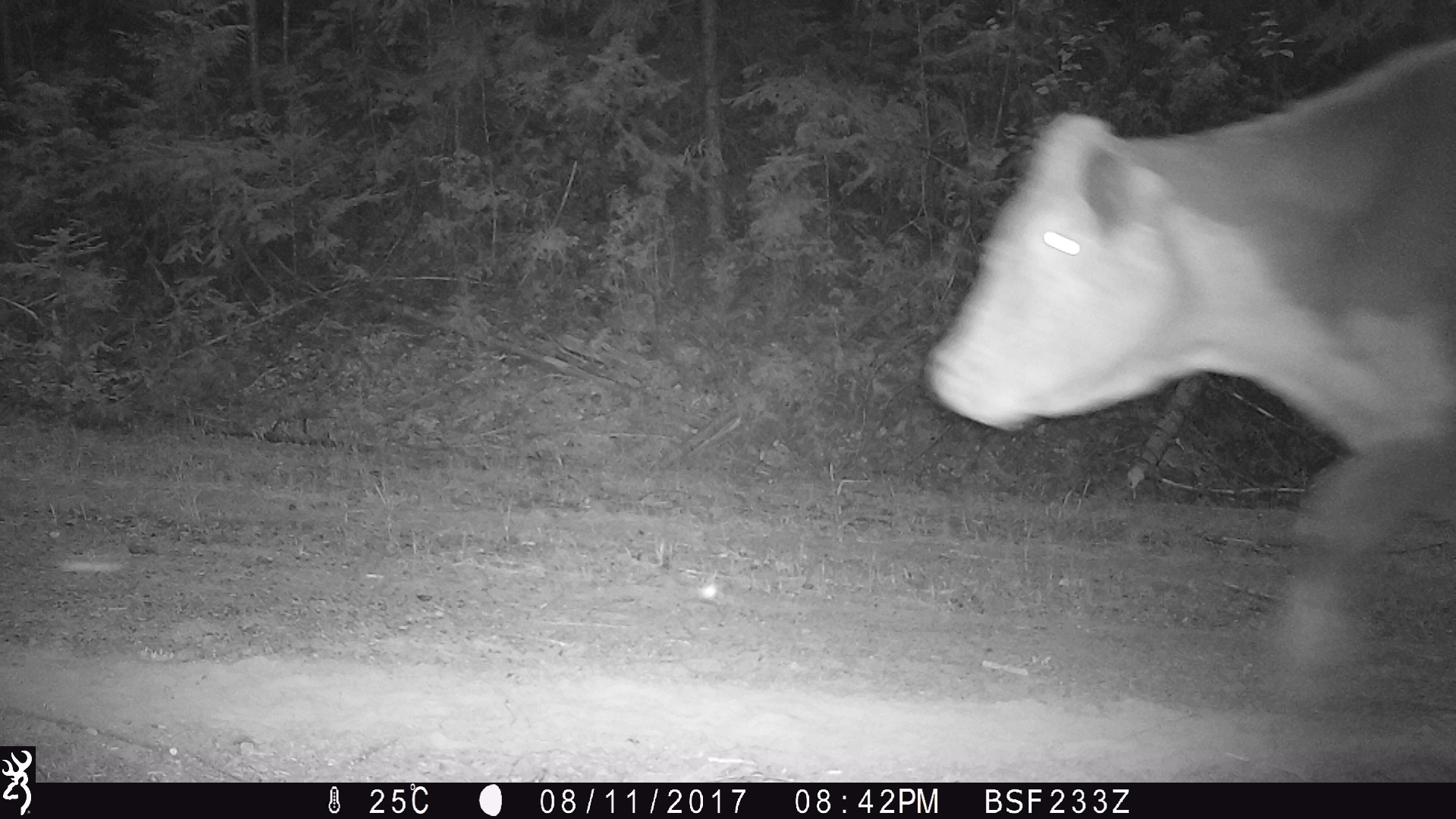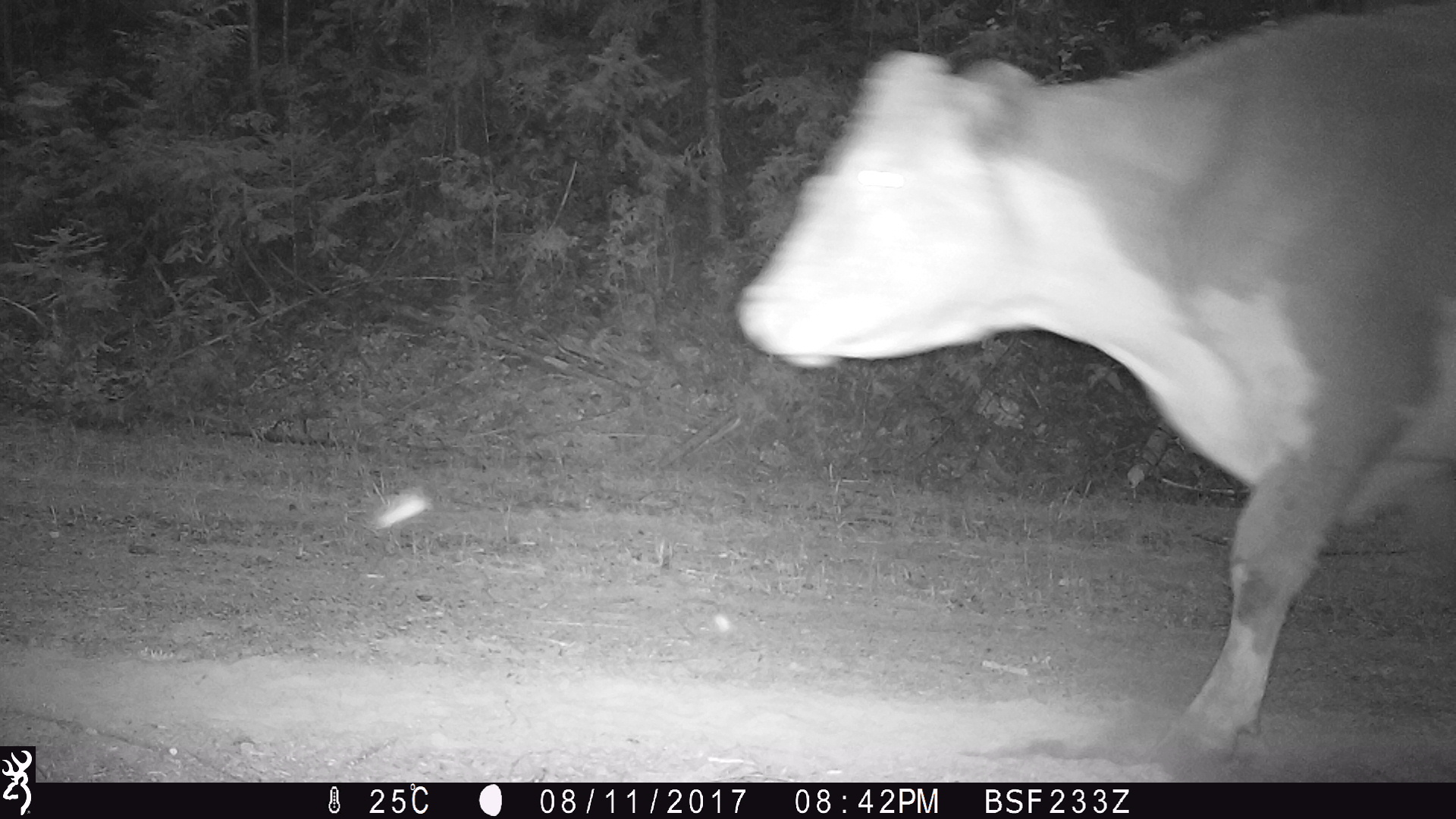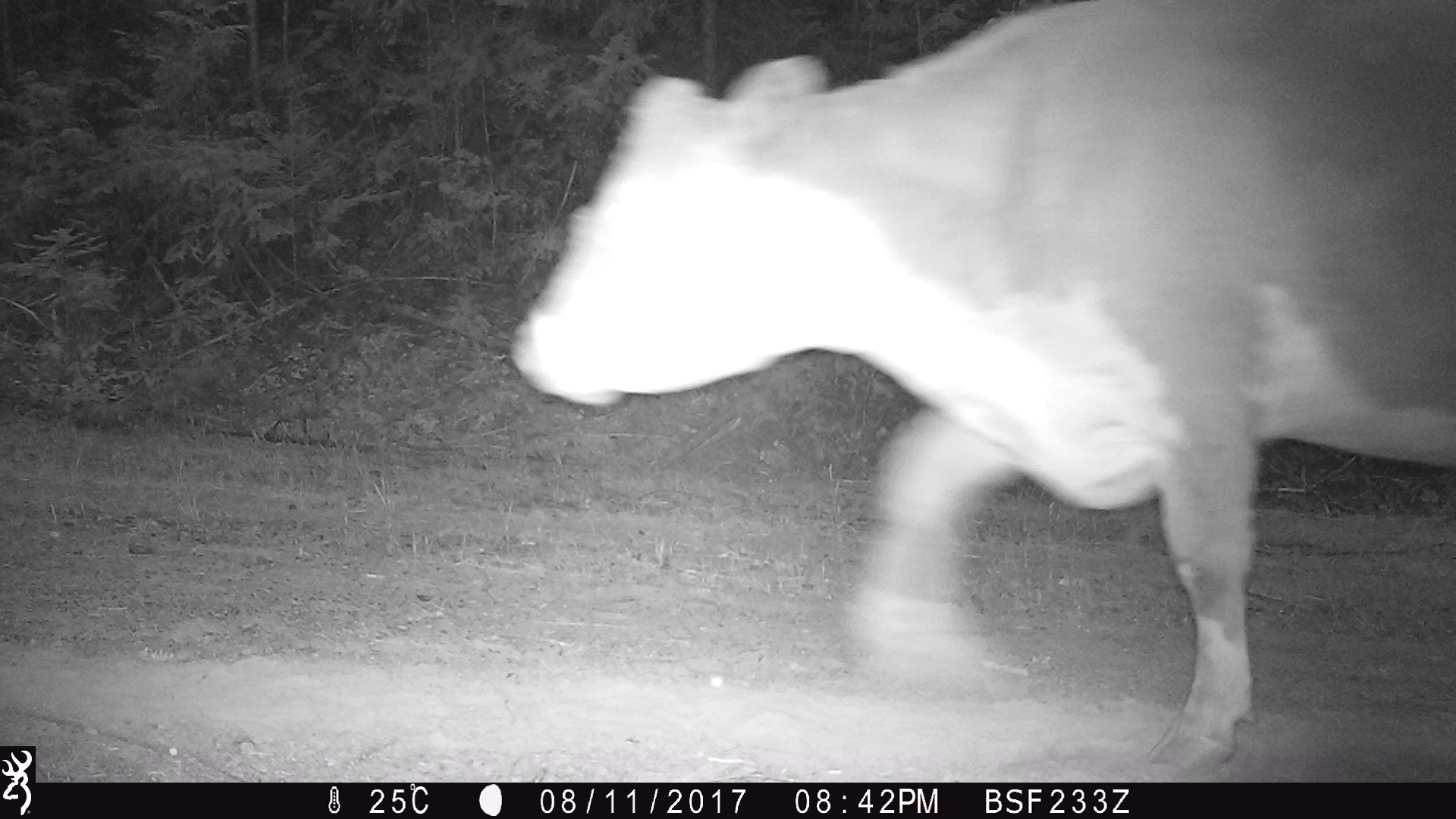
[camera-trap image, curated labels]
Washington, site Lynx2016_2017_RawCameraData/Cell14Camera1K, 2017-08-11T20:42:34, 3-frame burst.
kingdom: Animalia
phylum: Chordata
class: Mammalia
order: Artiodactyla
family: Bovidae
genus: Bos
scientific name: Bos taurus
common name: domestic cattle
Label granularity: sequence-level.